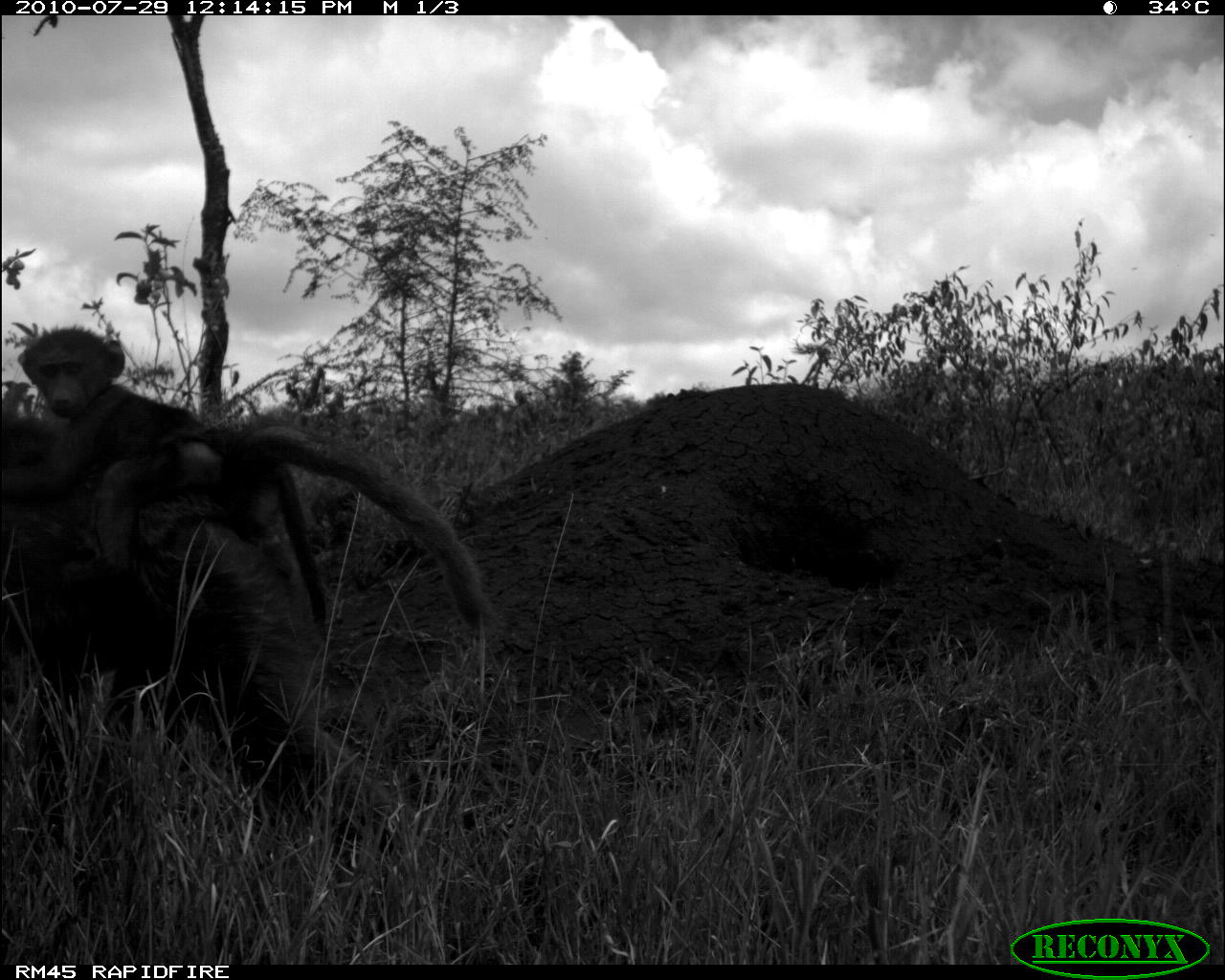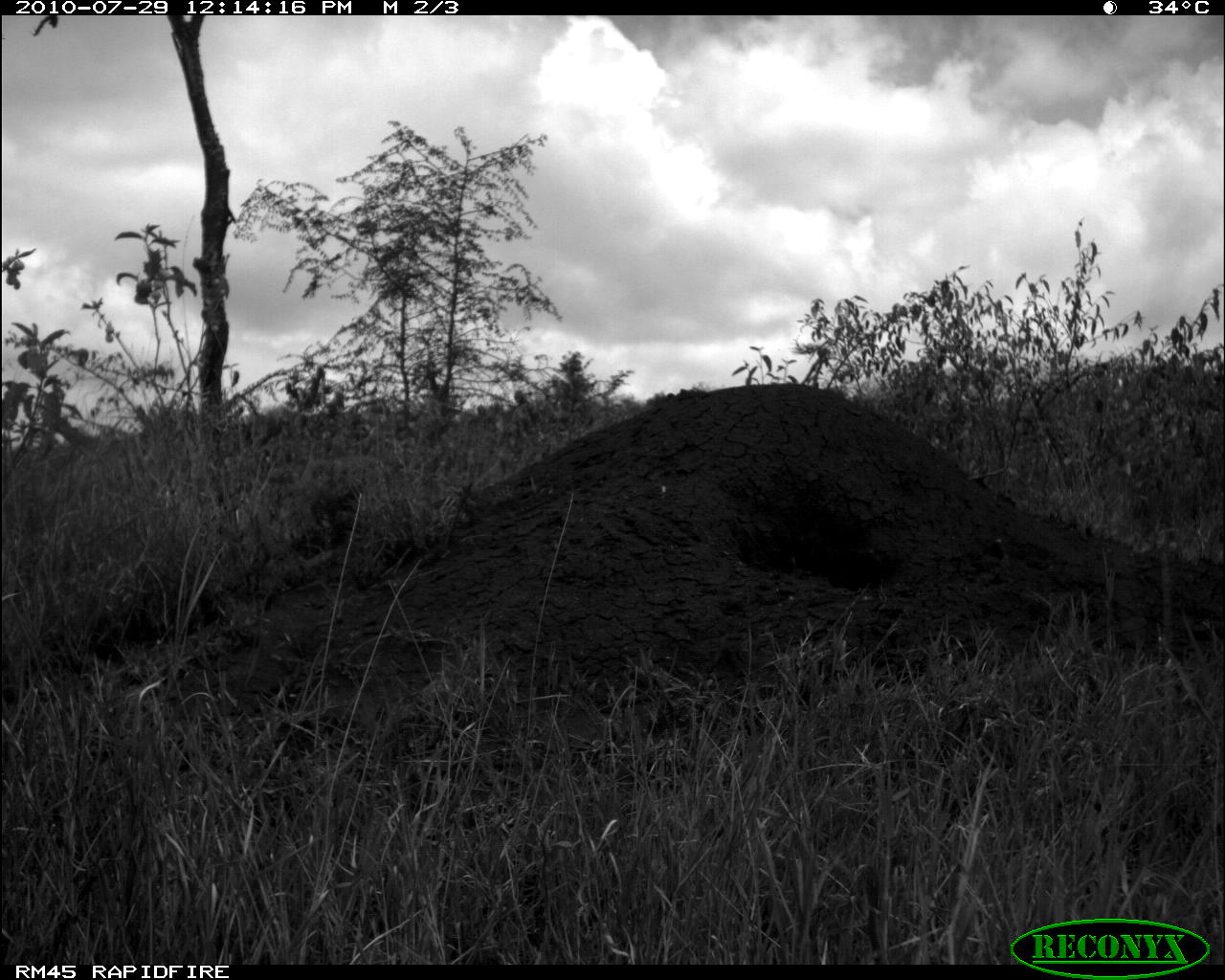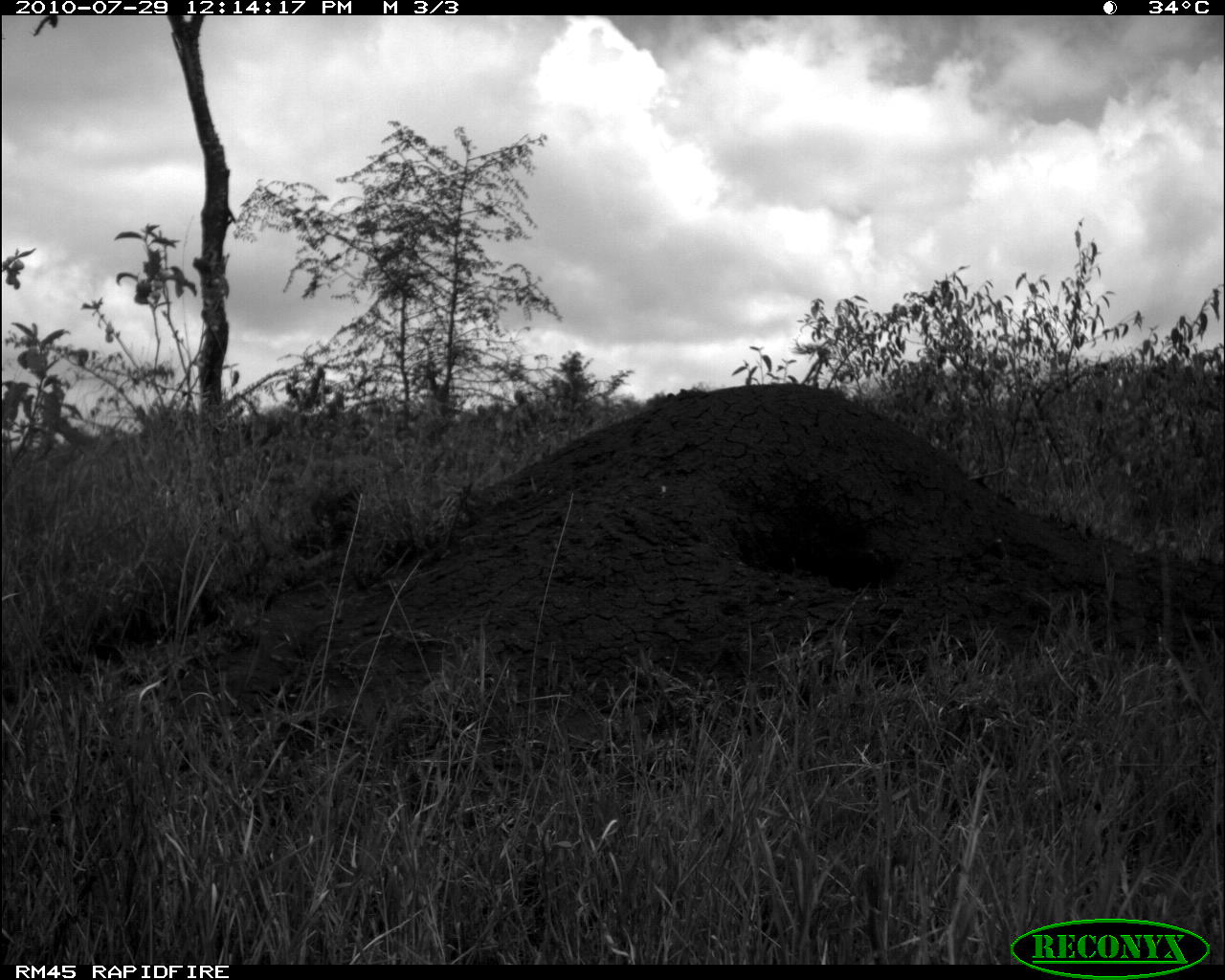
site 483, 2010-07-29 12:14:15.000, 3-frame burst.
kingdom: Animalia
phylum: Chordata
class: Mammalia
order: Primates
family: Cercopithecidae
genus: Papio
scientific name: Papio anubis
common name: olive baboon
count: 2